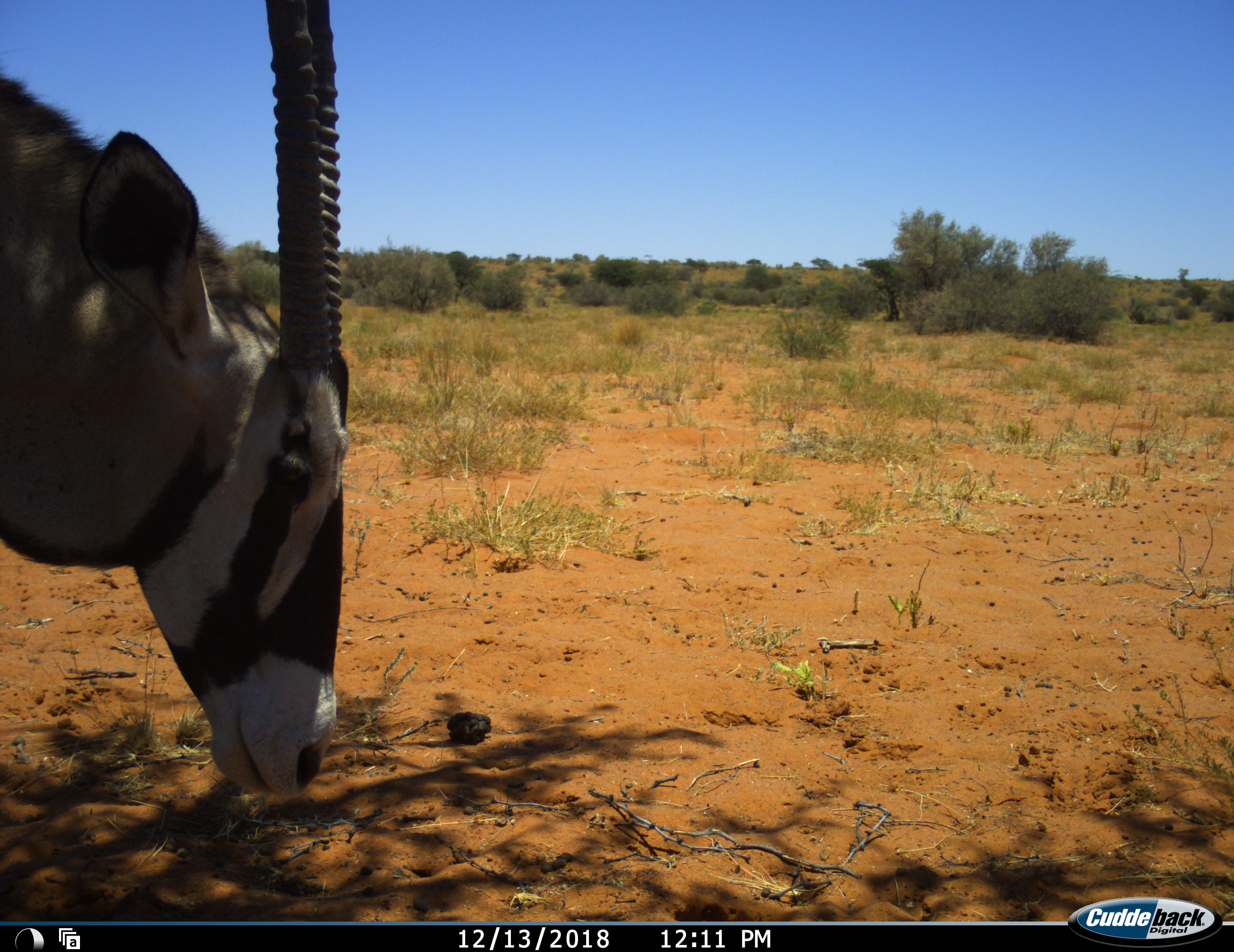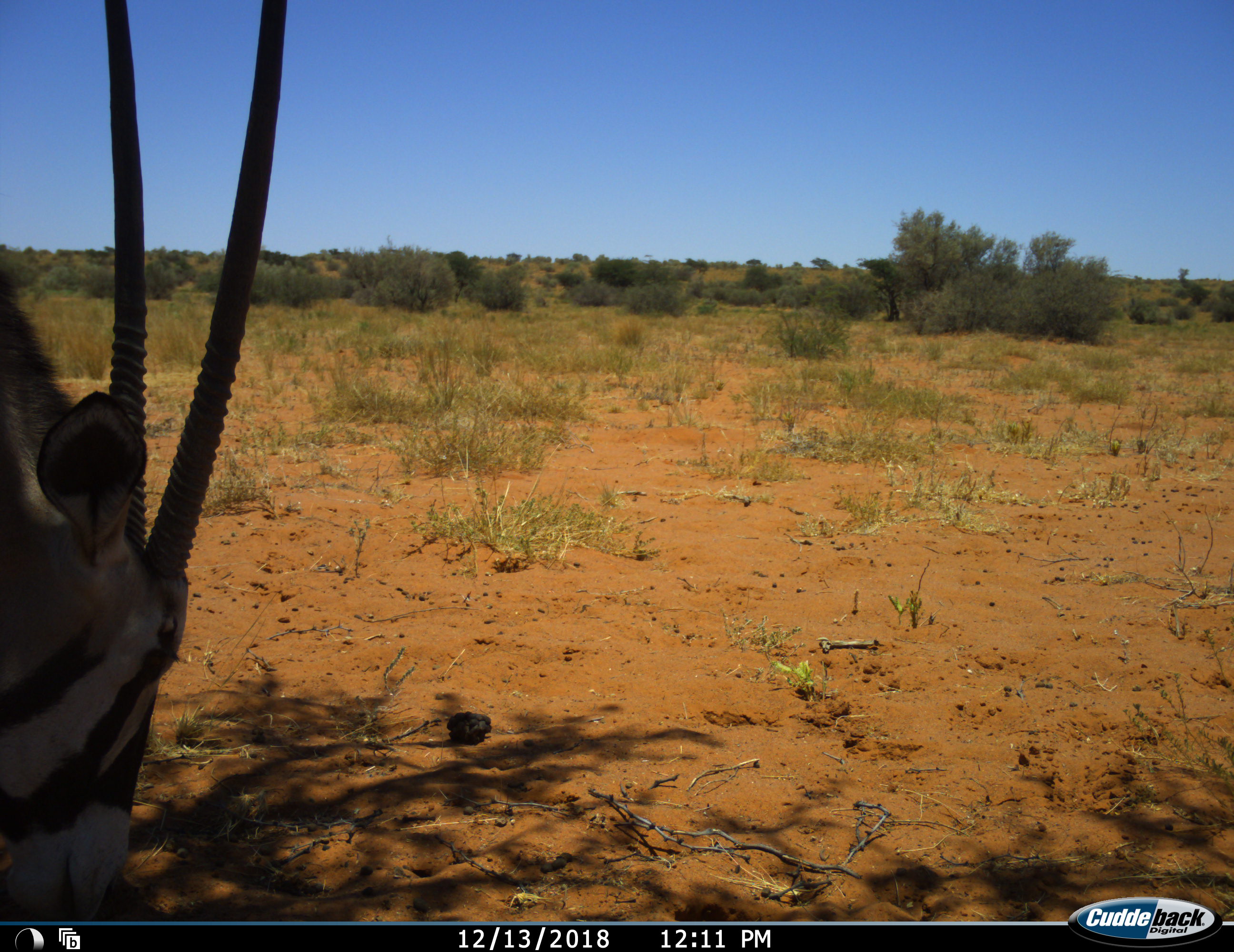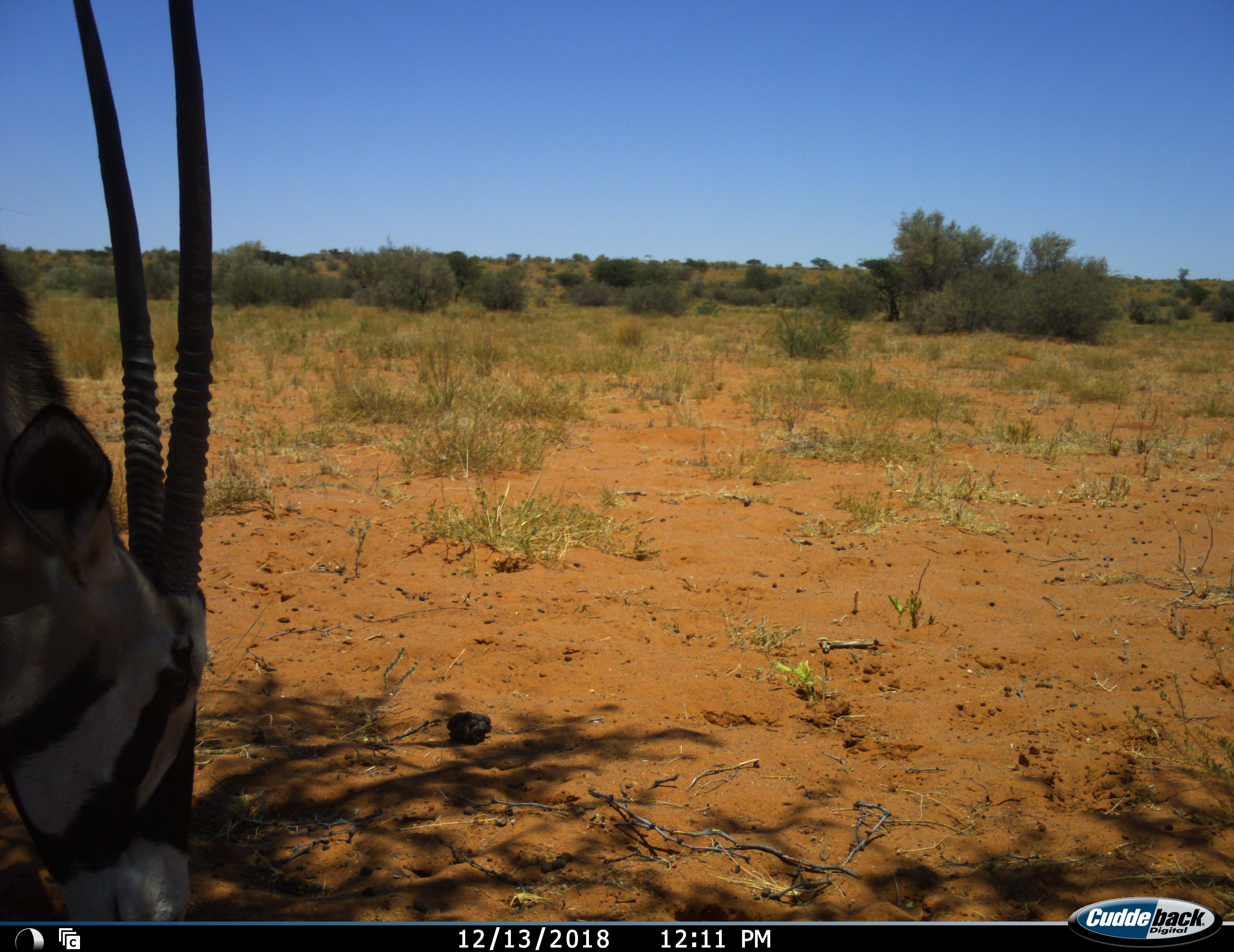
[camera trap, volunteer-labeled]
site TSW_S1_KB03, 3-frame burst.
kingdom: Animalia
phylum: Chordata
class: Mammalia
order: Artiodactyla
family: Bovidae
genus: Oryx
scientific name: Oryx gazella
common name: gemsbok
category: oryx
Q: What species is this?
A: Oryx (gemsbok) (Oryx gazella).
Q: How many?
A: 1.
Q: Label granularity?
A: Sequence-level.